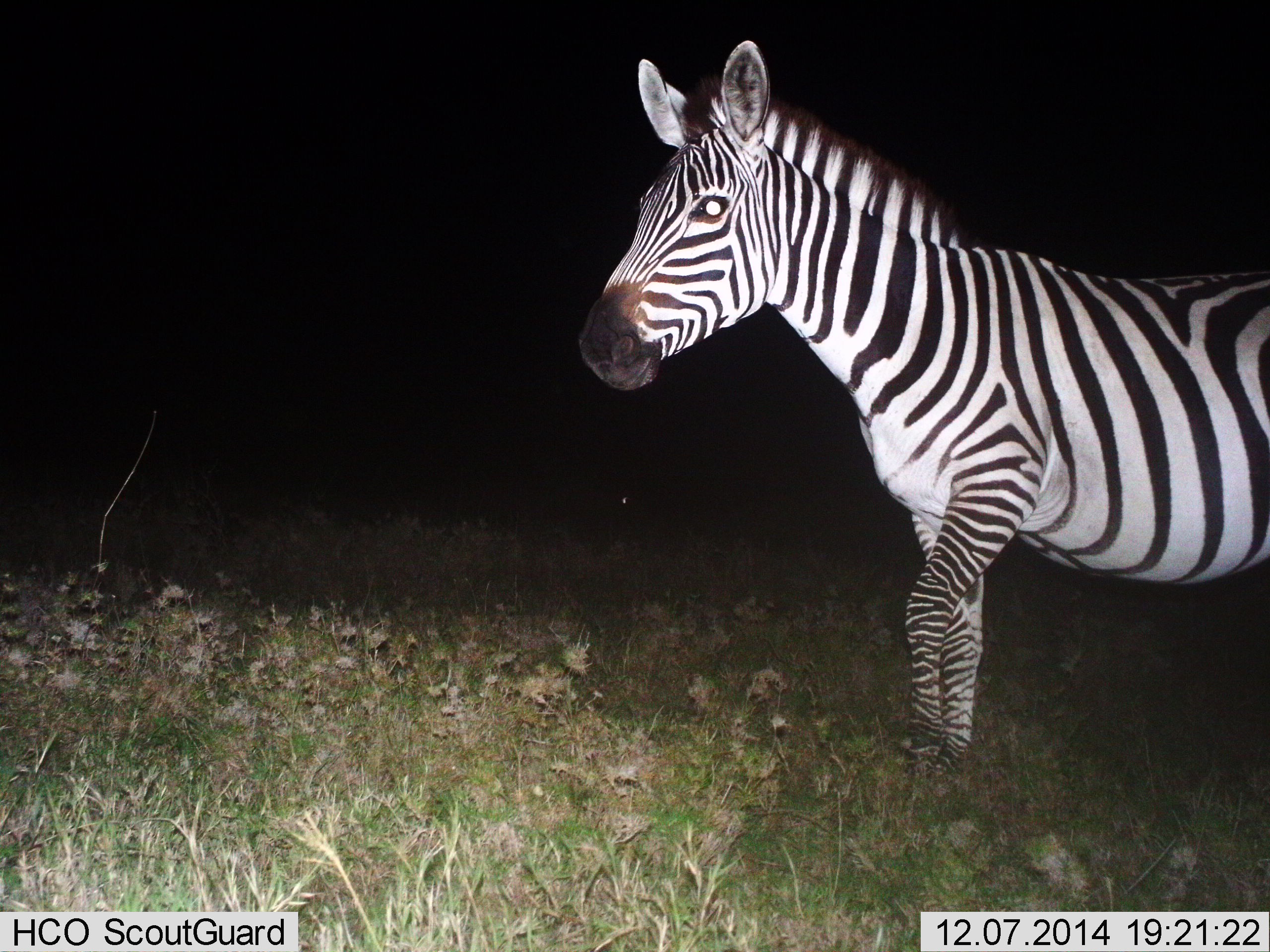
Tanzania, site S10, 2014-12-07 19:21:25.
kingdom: Animalia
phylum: Chordata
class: Mammalia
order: Perissodactyla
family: Equidae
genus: Equus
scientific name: Equus quagga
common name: plains zebra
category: zebra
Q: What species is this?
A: Zebra (plains zebra) (Equus quagga).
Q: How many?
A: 1.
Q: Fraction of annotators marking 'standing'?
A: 60%.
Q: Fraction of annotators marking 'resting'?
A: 0%.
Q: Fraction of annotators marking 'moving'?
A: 40%.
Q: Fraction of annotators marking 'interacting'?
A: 0%.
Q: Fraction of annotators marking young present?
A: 0%.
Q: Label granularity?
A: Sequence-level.